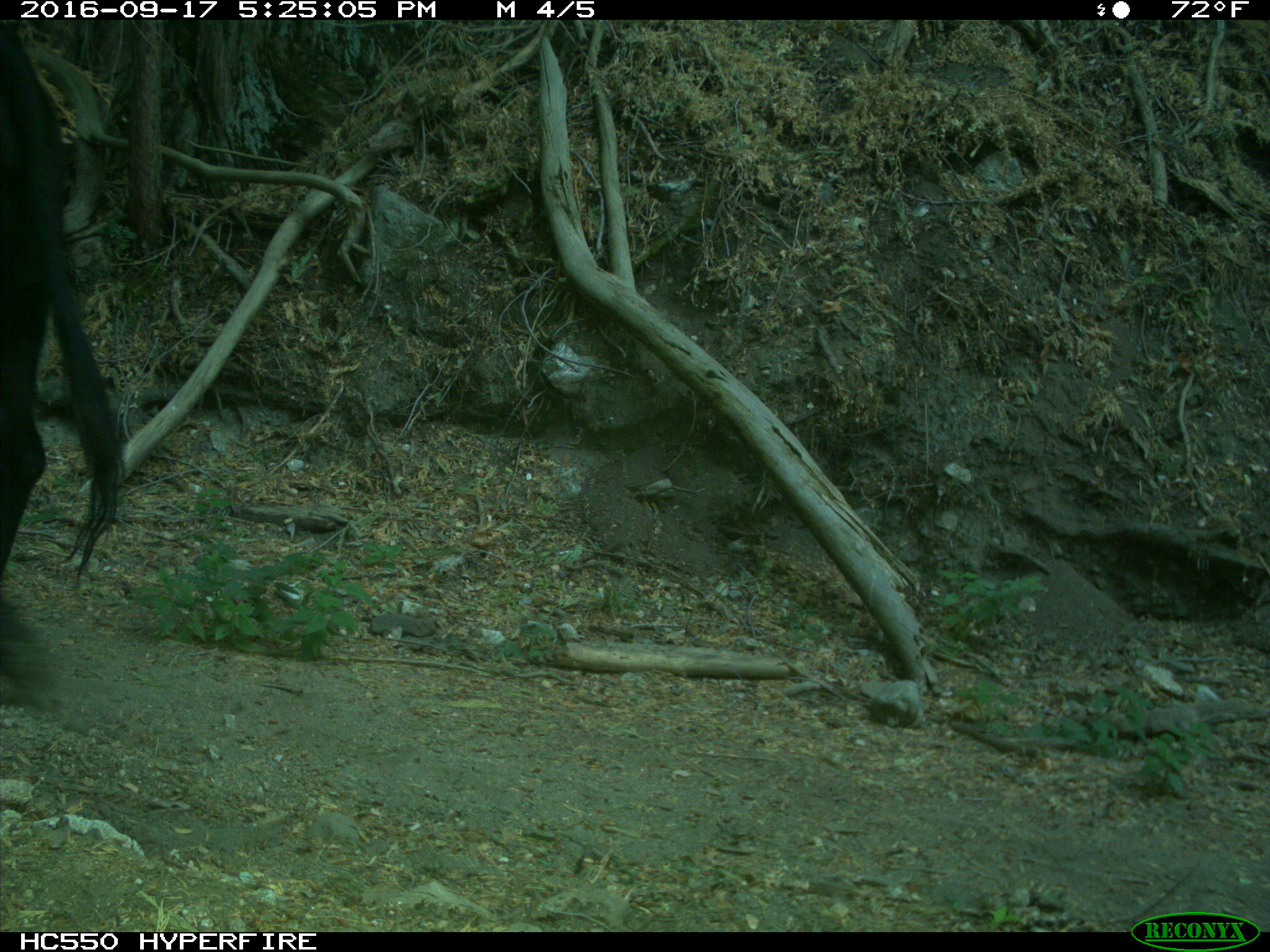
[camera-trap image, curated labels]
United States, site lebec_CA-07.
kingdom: Animalia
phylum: Chordata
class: Mammalia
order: Artiodactyla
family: Bovidae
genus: Bos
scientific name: Bos taurus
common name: domestic cow